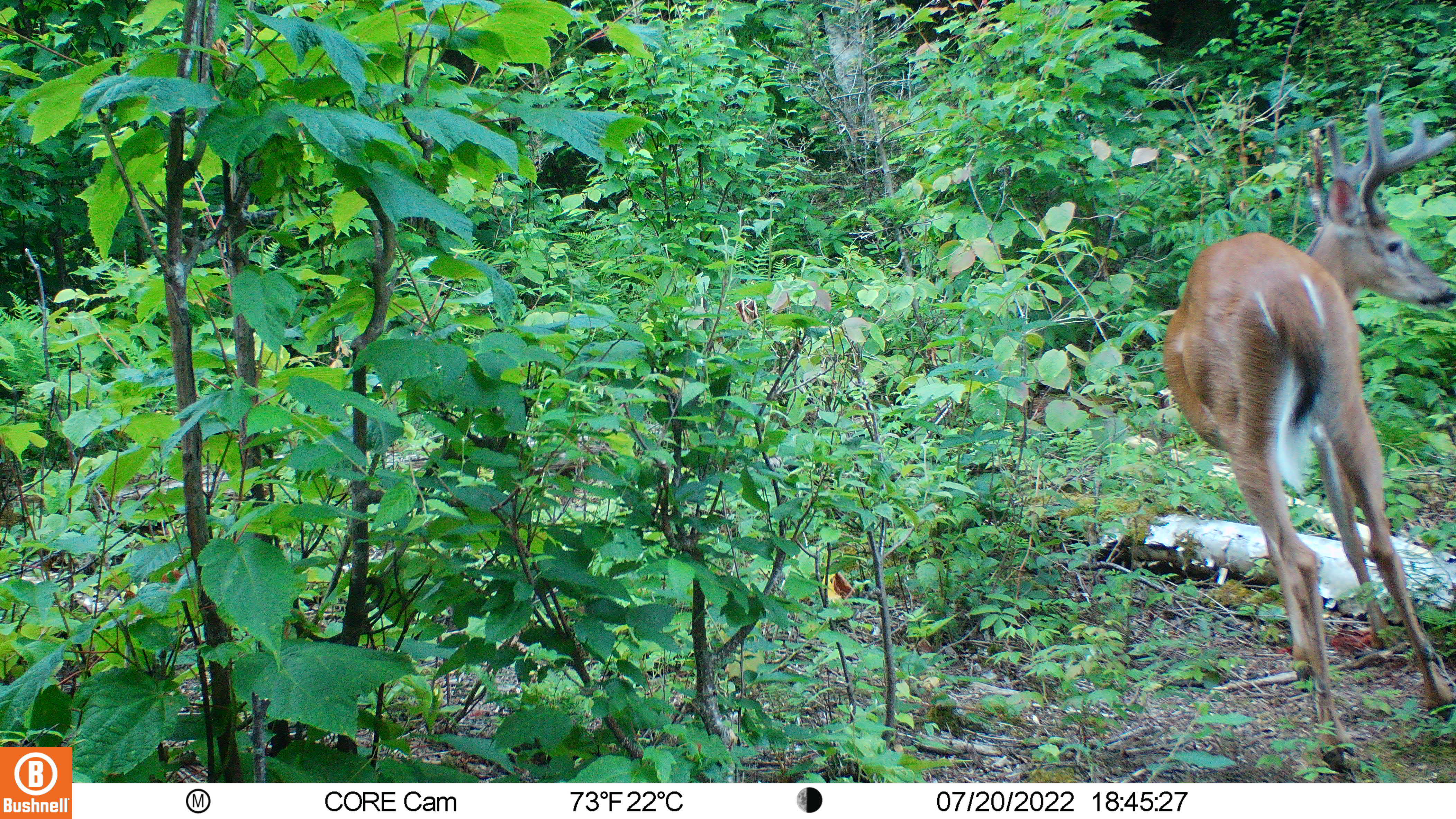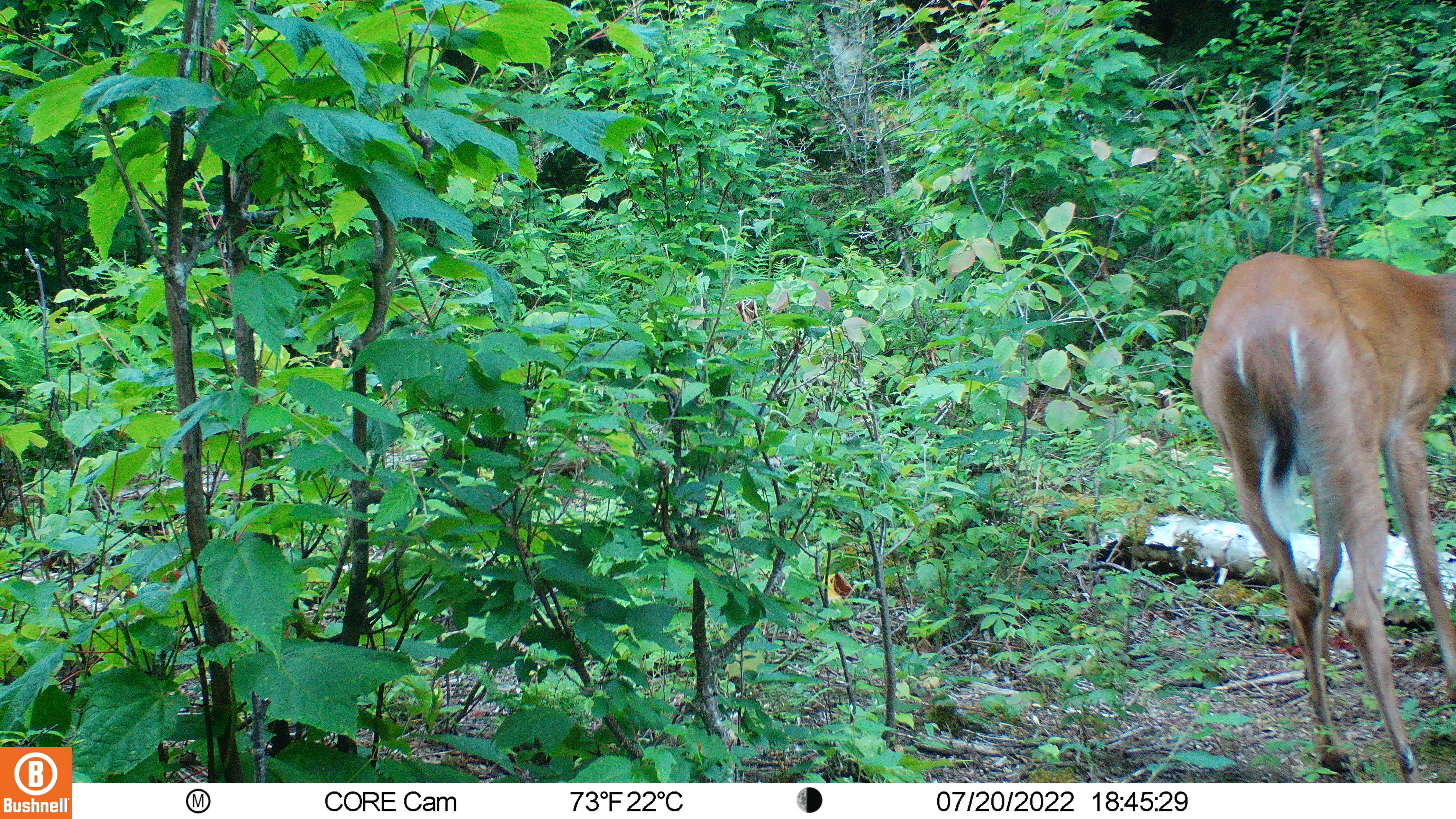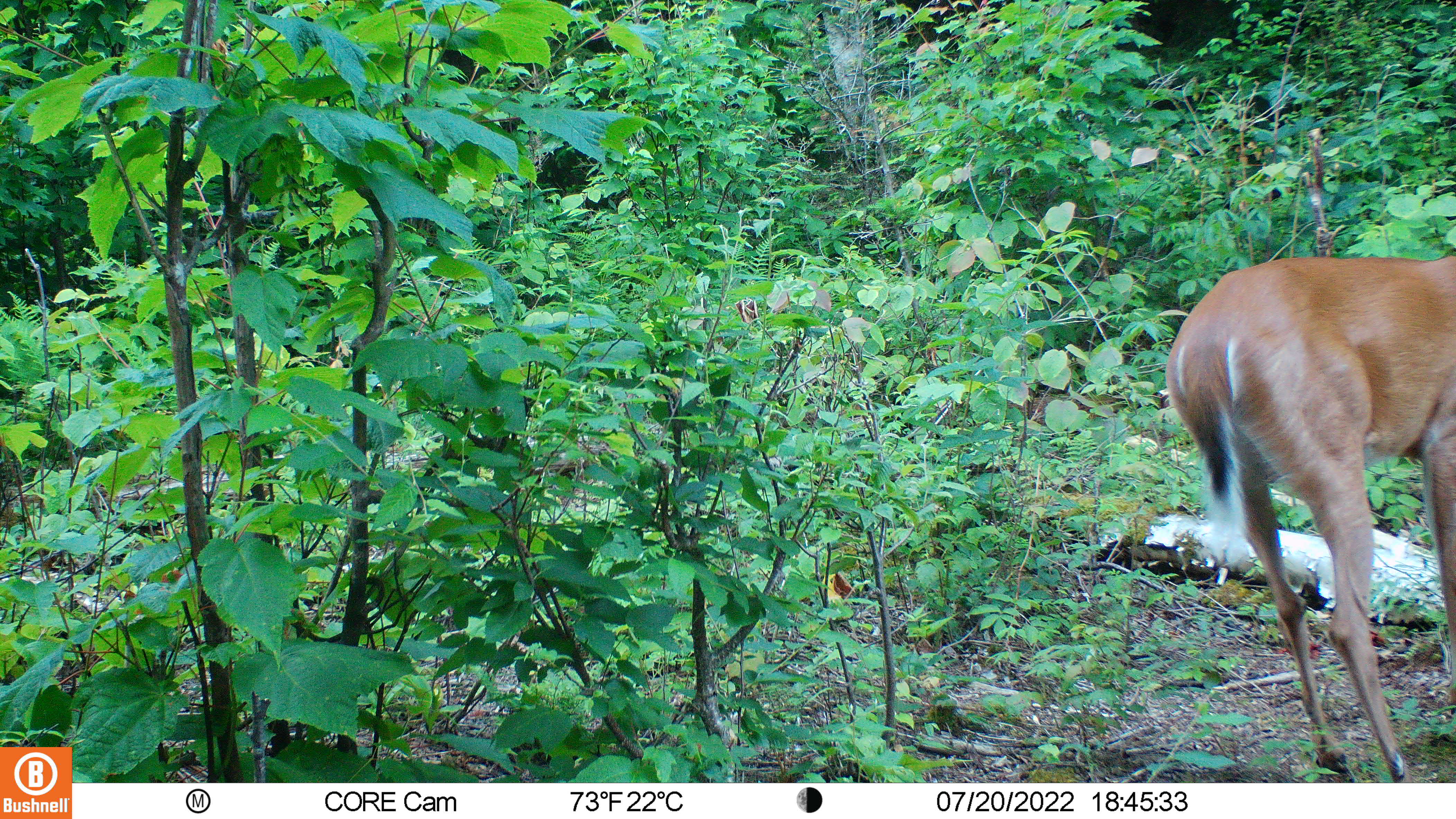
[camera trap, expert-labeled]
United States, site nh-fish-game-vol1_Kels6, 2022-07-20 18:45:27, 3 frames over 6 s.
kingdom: Animalia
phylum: Chordata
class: Mammalia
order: Artiodactyla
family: Cervidae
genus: Odocoileus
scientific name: Odocoileus virginianus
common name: white-tailed deer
White-tailed deer (Odocoileus virginianus).